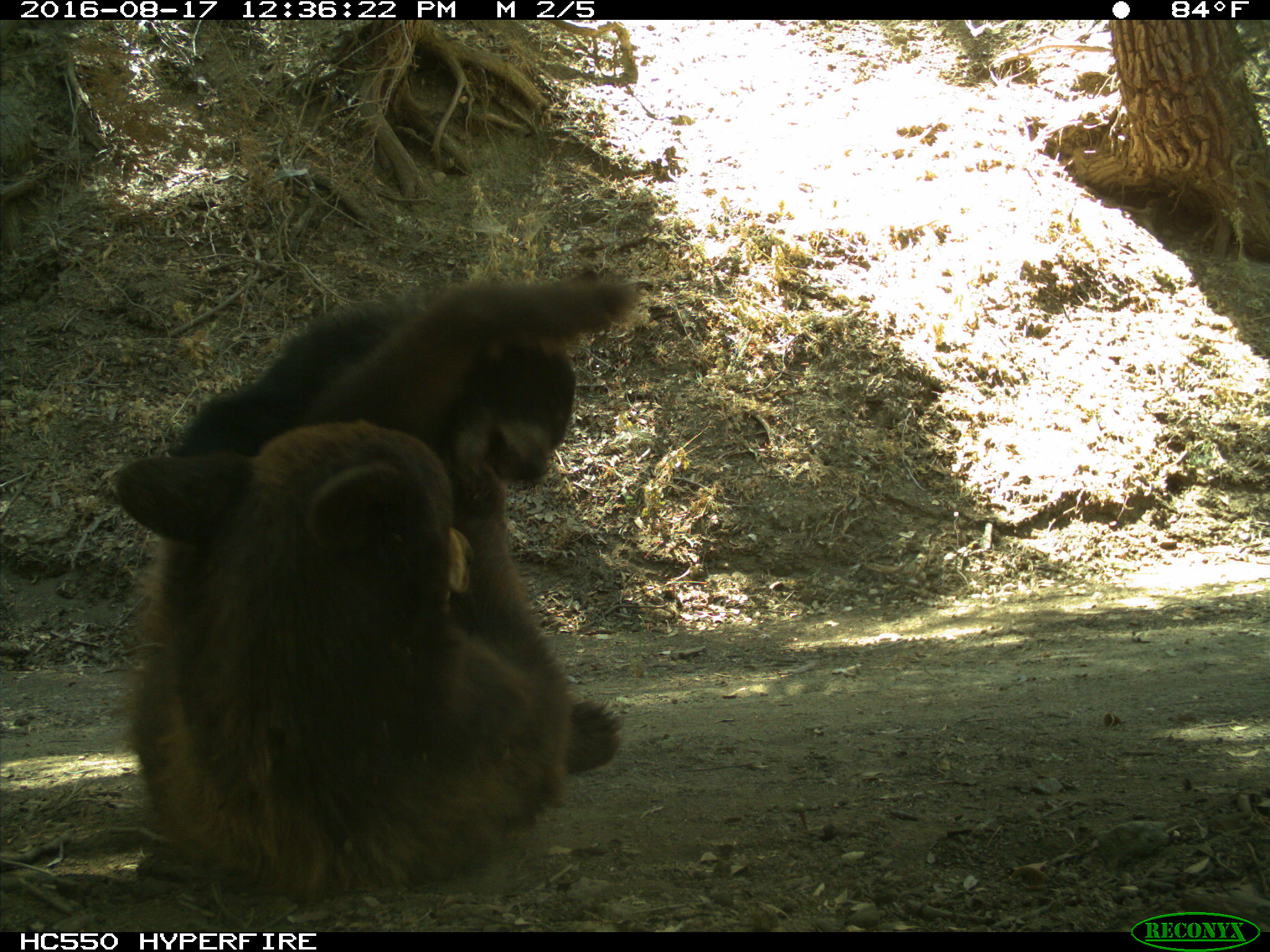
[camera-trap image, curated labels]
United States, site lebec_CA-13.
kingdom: Animalia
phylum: Chordata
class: Mammalia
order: Carnivora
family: Ursidae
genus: Ursus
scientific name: Ursus americanus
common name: american black bear